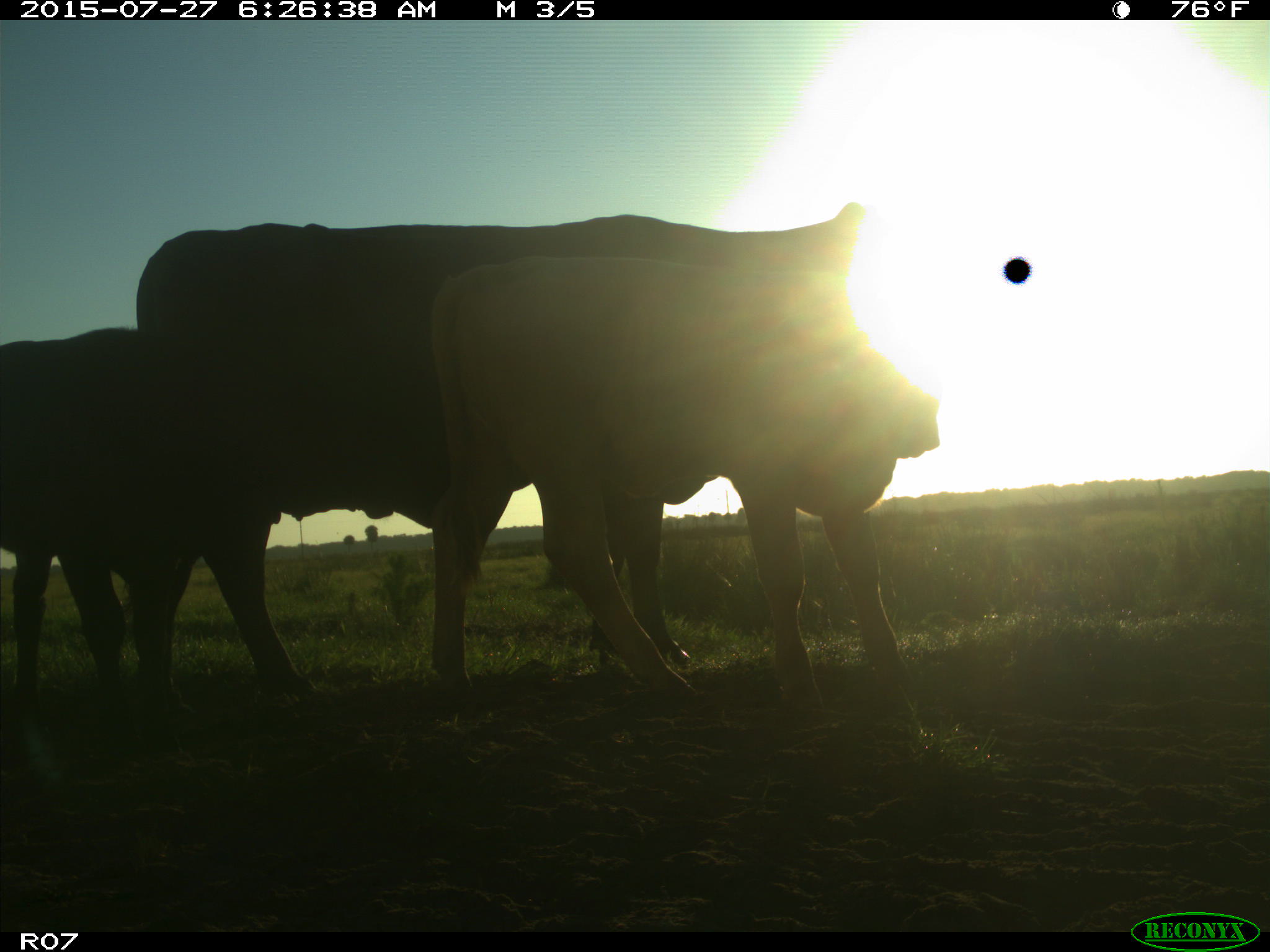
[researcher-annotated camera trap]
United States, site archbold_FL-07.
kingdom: Animalia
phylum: Chordata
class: Mammalia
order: Artiodactyla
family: Bovidae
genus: Bos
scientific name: Bos taurus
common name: domestic cow